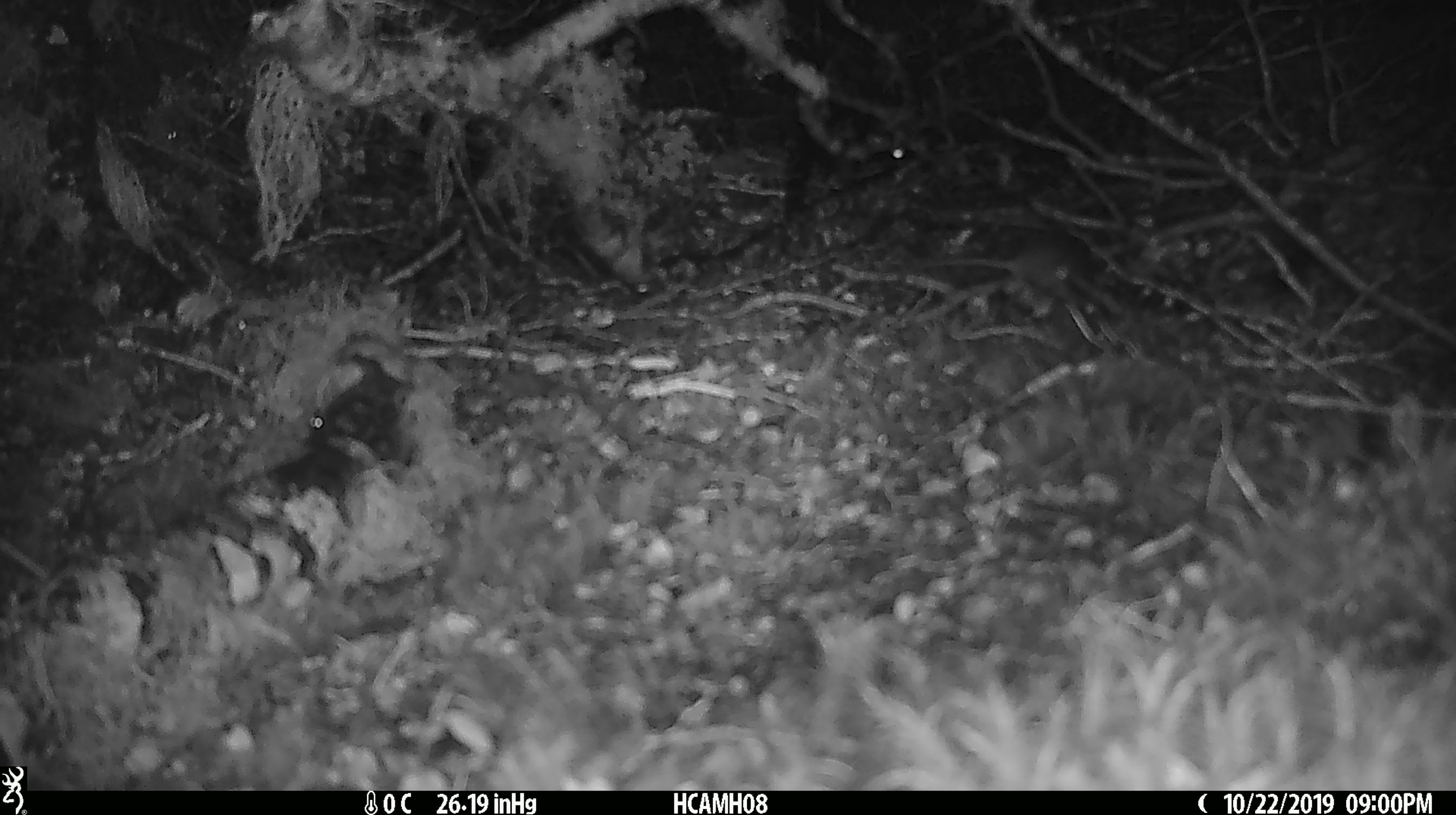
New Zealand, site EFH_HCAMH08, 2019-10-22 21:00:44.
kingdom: Animalia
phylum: Chordata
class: Mammalia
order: Rodentia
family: Muridae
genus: Mus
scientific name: Mus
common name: mouse